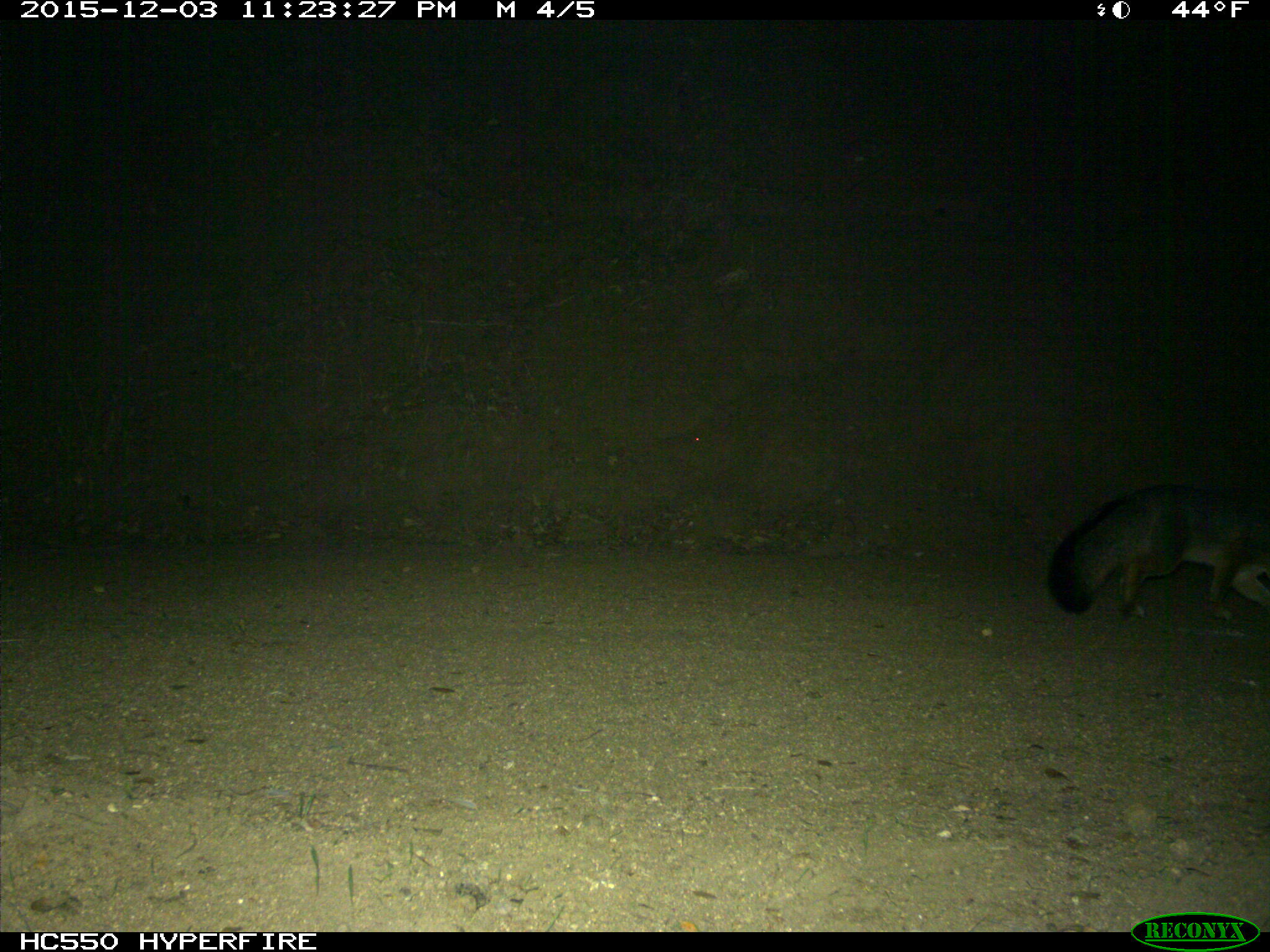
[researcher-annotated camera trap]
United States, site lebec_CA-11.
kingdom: Animalia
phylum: Chordata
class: Mammalia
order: Carnivora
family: Canidae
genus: Urocyon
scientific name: Urocyon cinereoargenteus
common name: gray fox